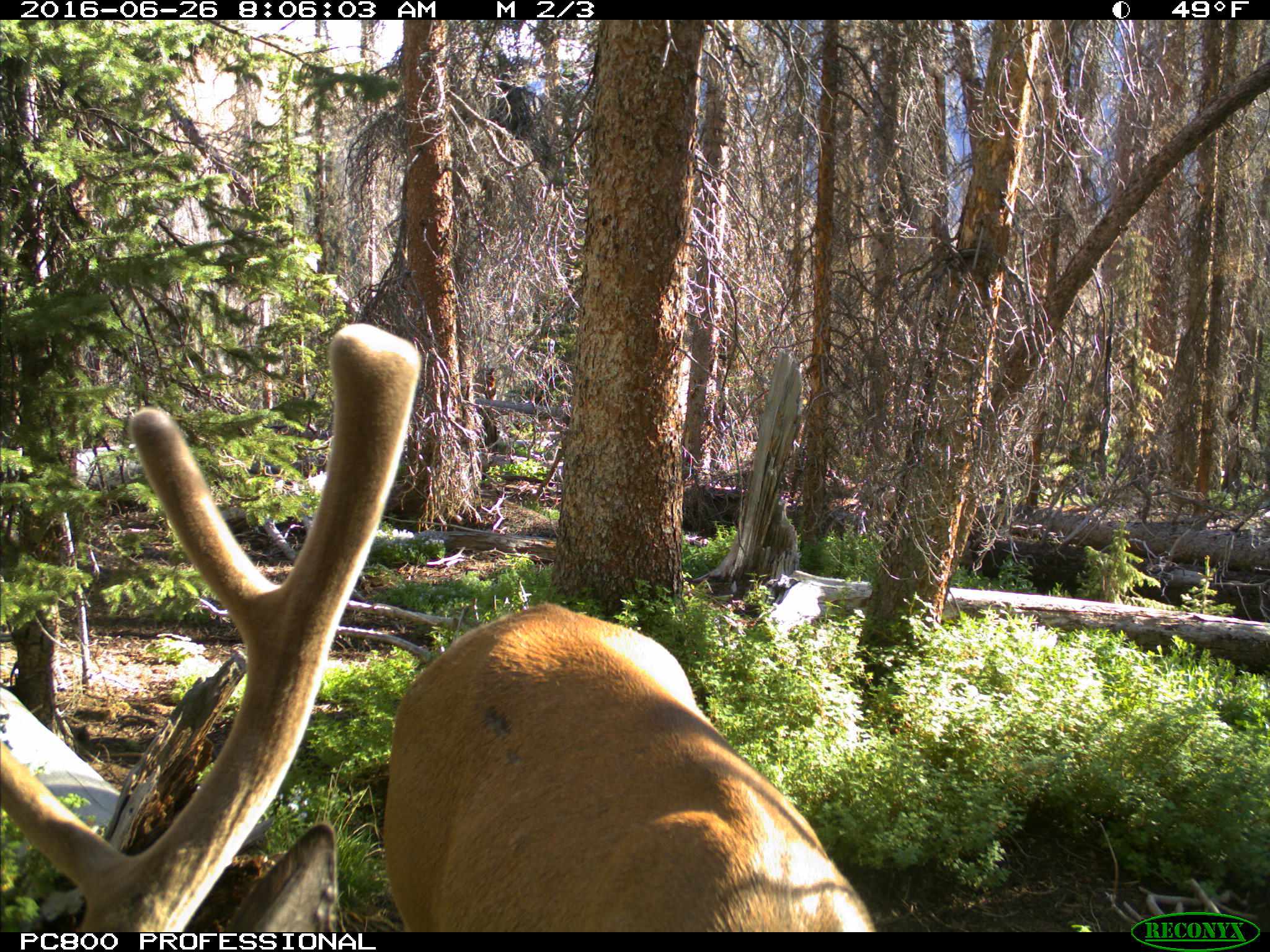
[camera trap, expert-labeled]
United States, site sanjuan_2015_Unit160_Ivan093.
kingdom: Animalia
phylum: Chordata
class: Mammalia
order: Artiodactyla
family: Cervidae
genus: Cervus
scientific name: Cervus elaphus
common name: red deer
Cervus elaphus (red deer).